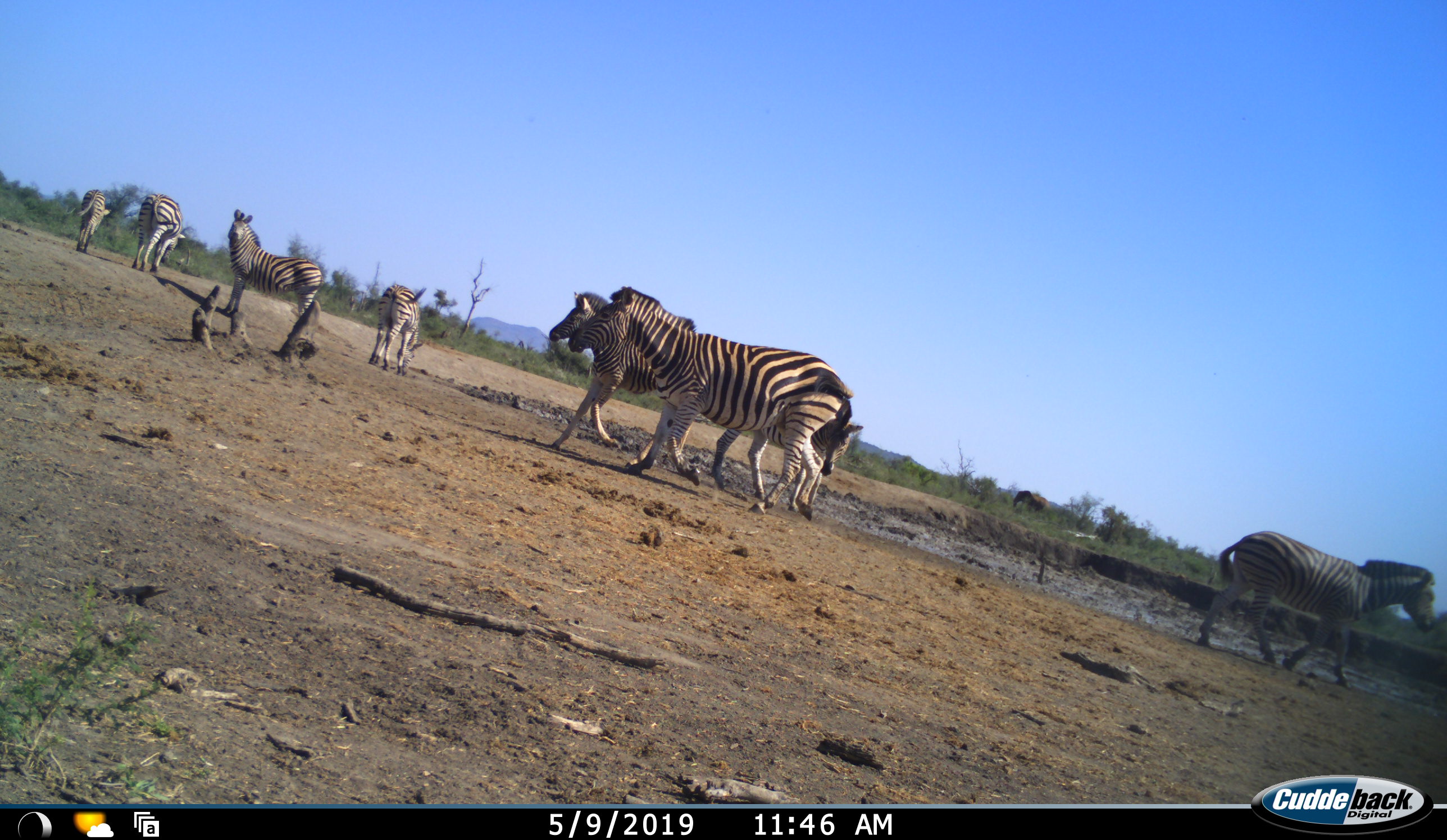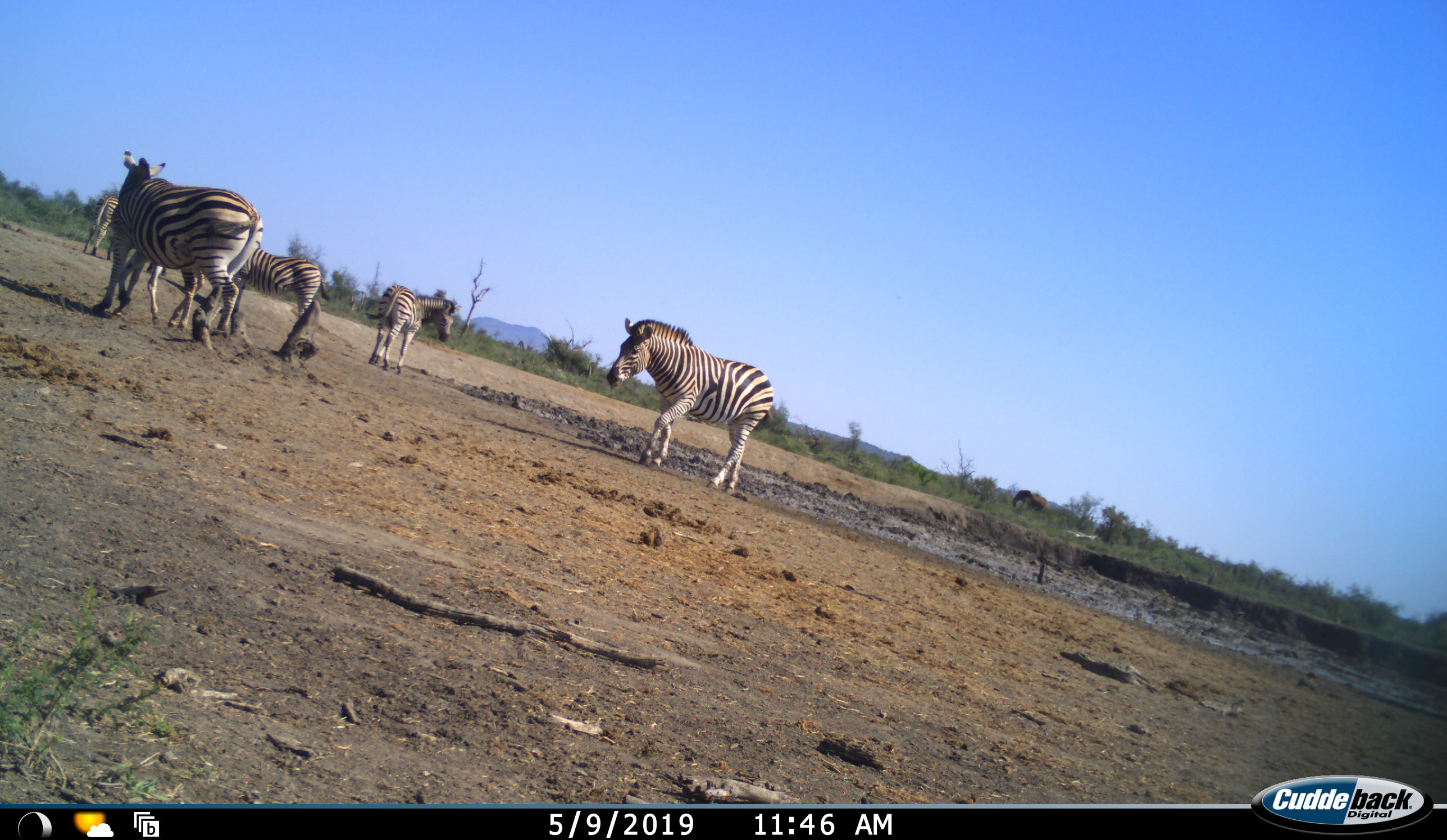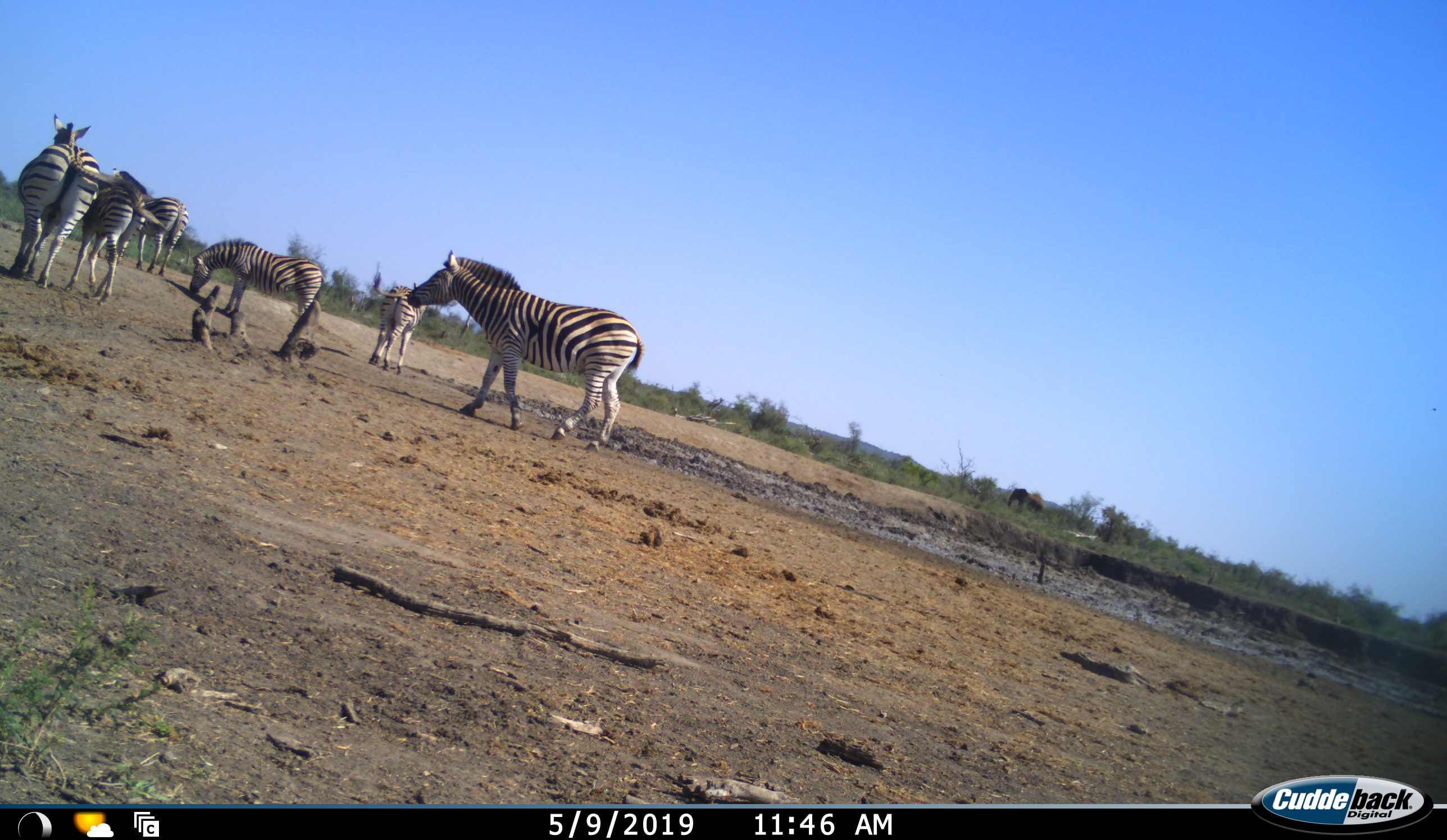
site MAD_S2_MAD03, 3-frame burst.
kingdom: Animalia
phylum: Chordata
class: Mammalia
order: Perissodactyla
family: Equidae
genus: Equus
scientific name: Equus quagga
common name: plains zebra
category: zebraplains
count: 8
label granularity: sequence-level